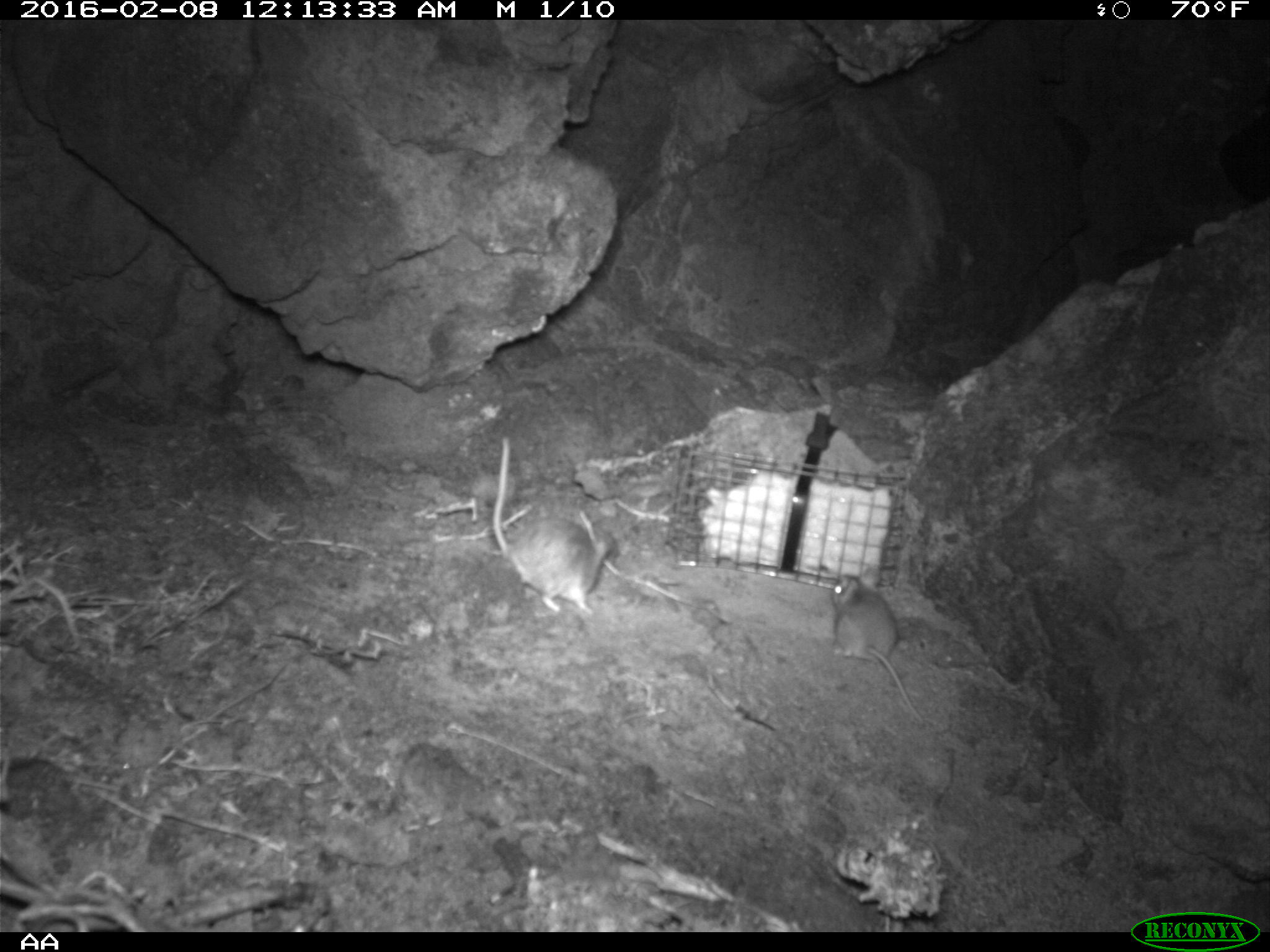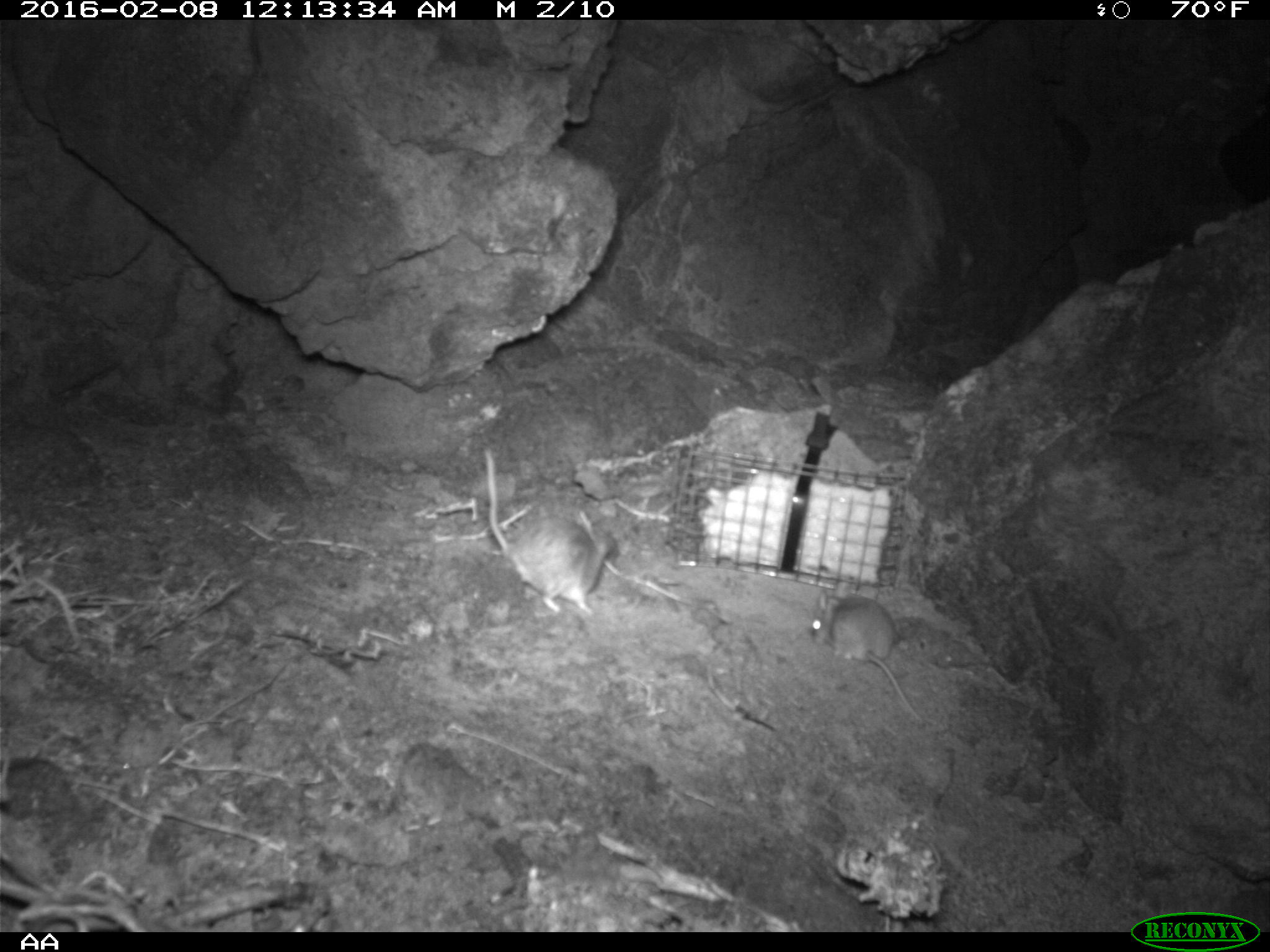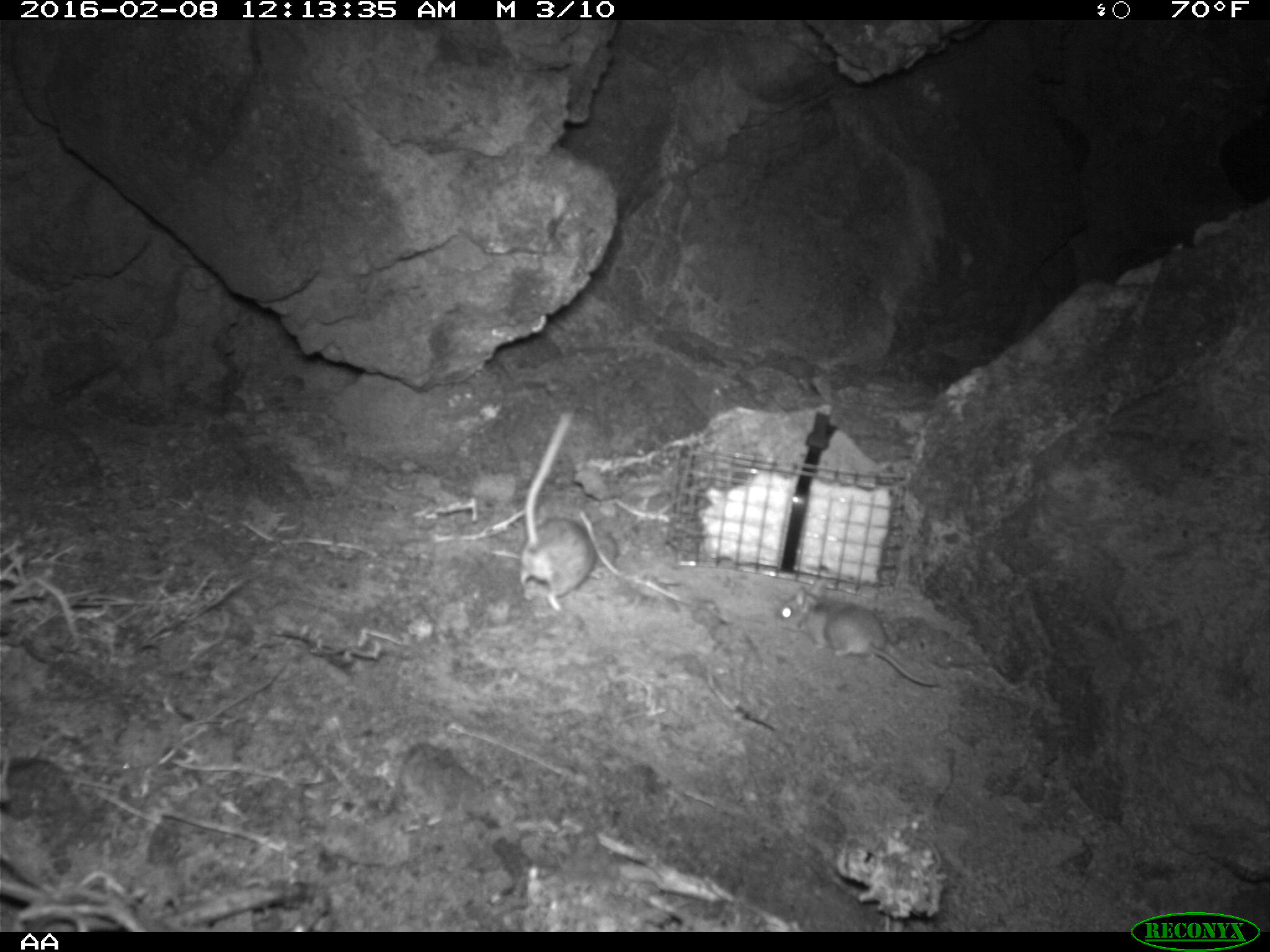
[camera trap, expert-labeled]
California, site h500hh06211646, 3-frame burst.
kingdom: Animalia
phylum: Chordata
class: Mammalia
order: Rodentia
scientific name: Rodentia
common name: rodent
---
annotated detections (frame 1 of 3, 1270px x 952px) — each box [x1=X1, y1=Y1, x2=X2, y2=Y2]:
rodent: [x1=491, y1=434, x2=615, y2=614]; [x1=832, y1=571, x2=921, y2=725]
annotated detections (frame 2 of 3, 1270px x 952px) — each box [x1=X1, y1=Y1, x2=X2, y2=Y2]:
rodent: [x1=483, y1=446, x2=612, y2=614]; [x1=810, y1=581, x2=923, y2=722]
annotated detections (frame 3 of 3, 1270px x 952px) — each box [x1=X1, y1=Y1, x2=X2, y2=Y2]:
rodent: [x1=773, y1=580, x2=939, y2=689]; [x1=517, y1=411, x2=595, y2=612]